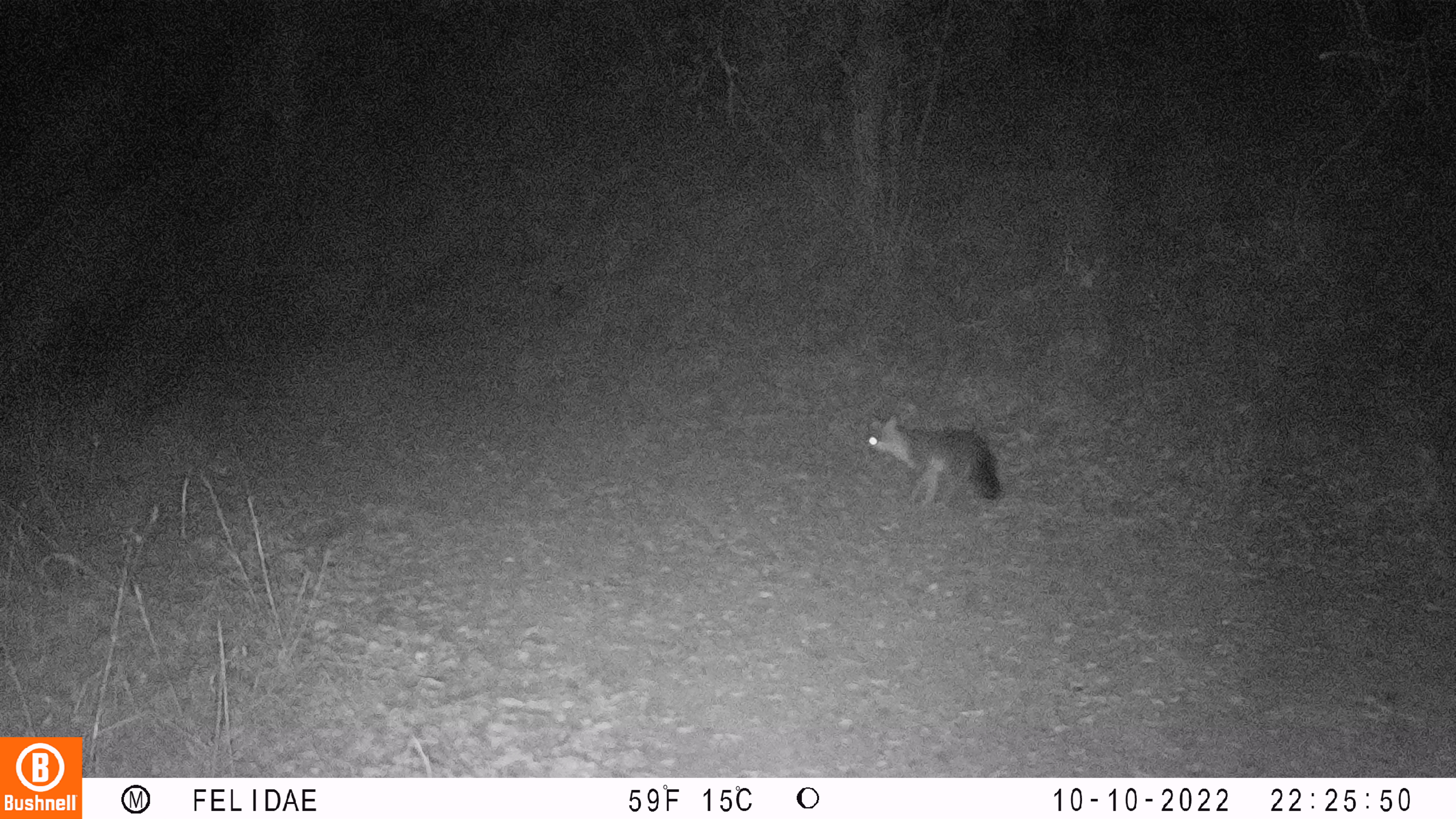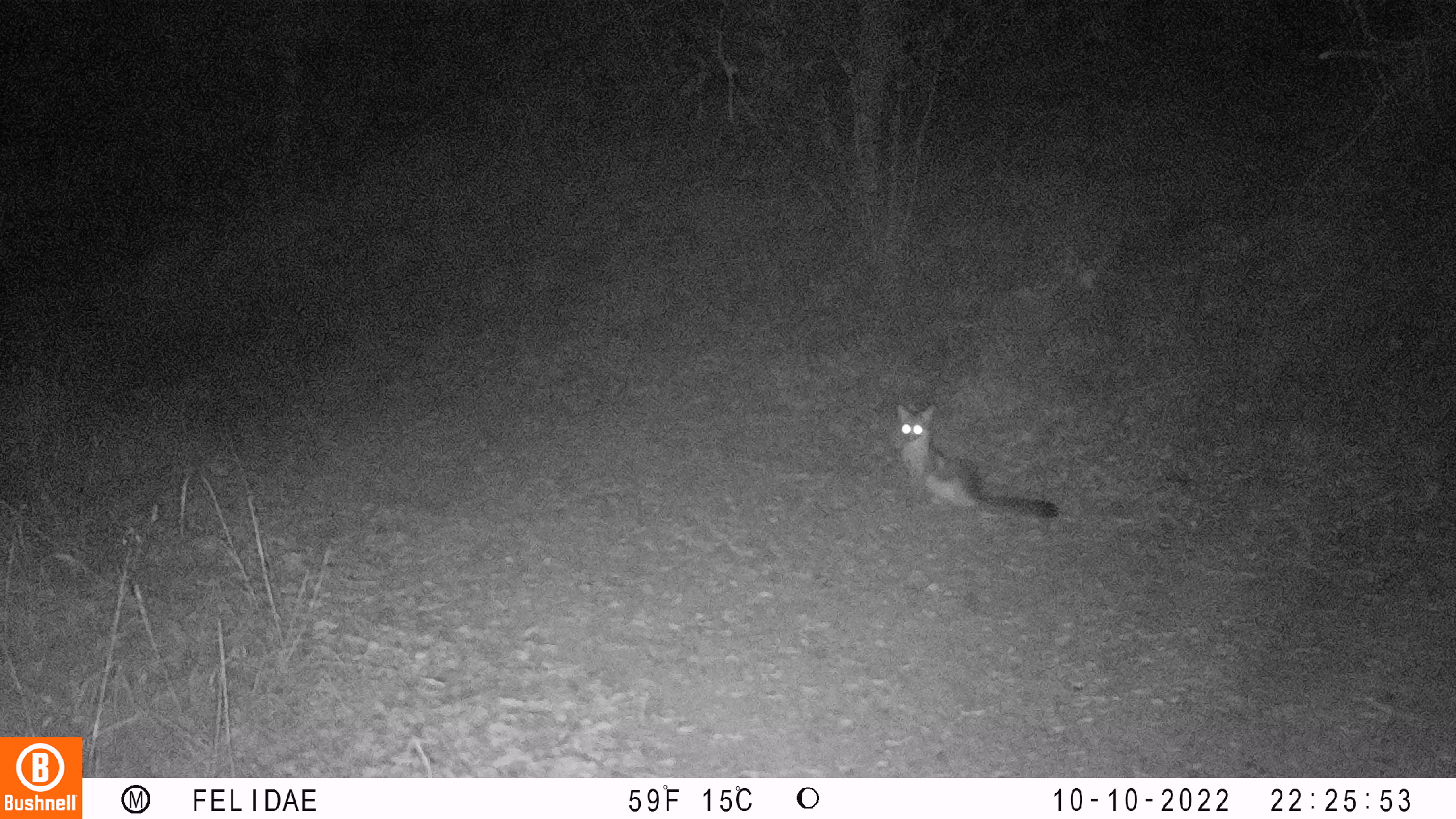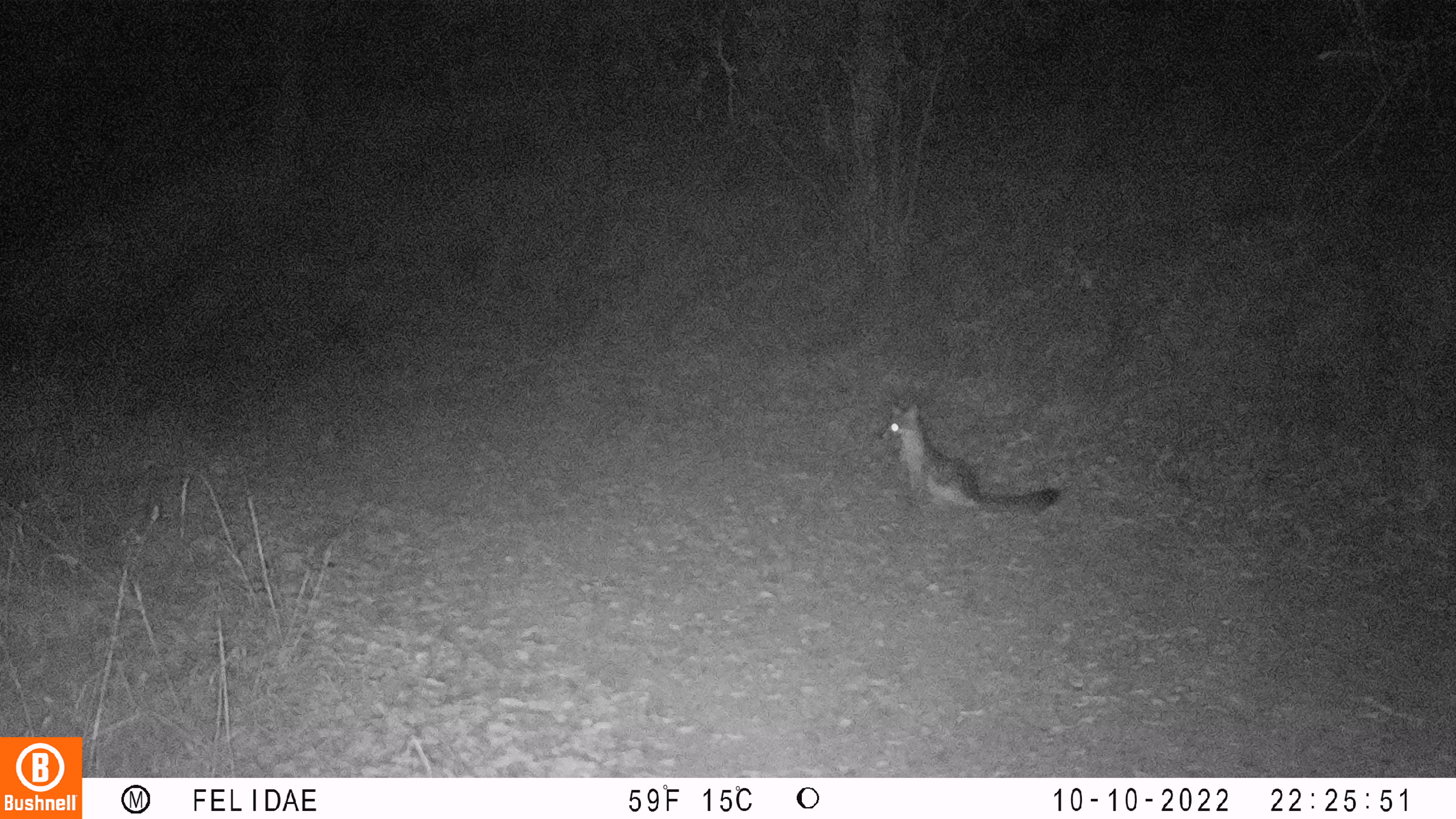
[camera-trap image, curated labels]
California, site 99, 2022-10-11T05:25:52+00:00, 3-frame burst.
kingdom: Animalia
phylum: Chordata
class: Mammalia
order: Carnivora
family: Canidae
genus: Urocyon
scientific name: Urocyon cinereoargenteus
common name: gray fox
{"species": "gray fox (Urocyon cinereoargenteus)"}